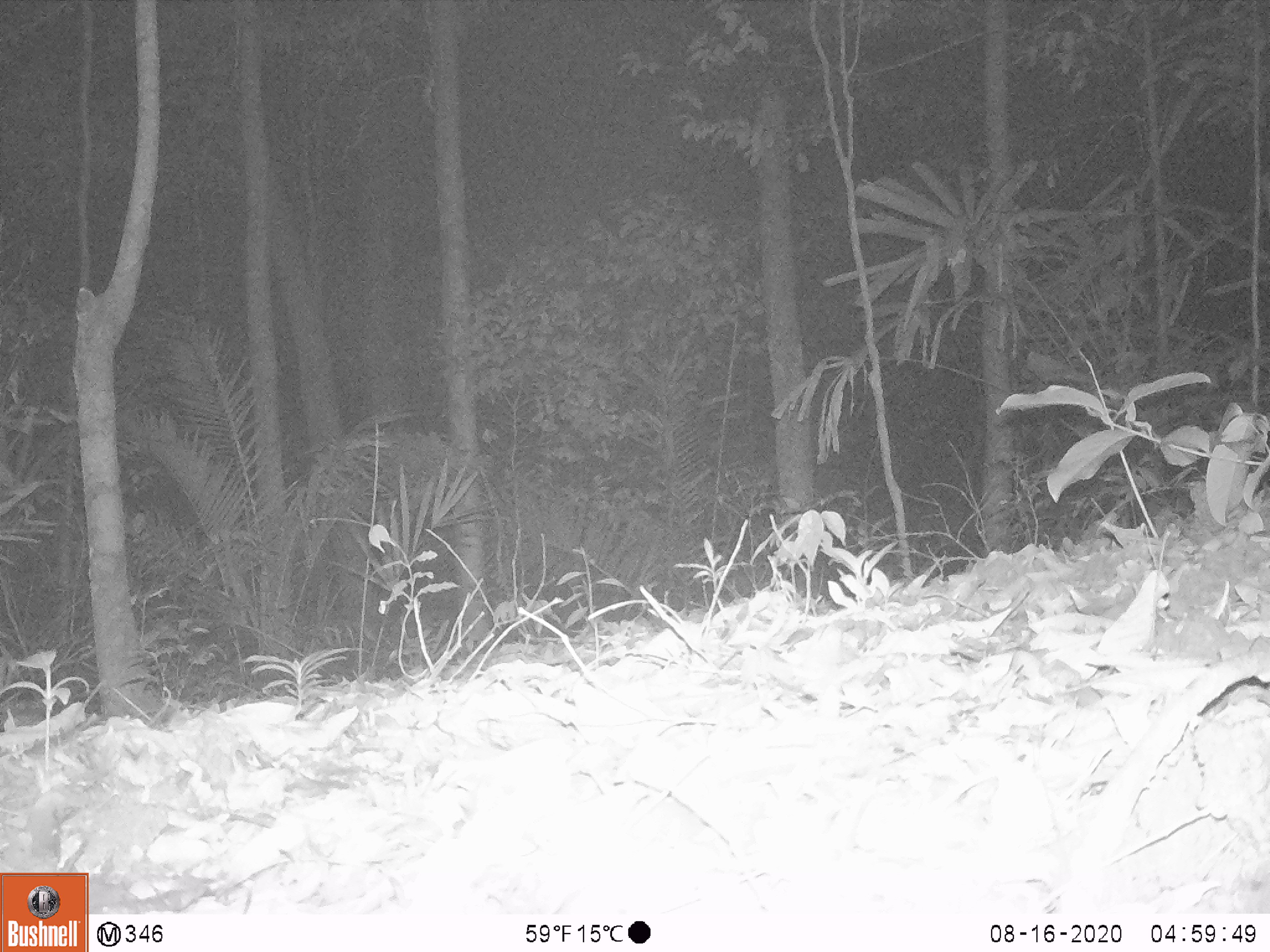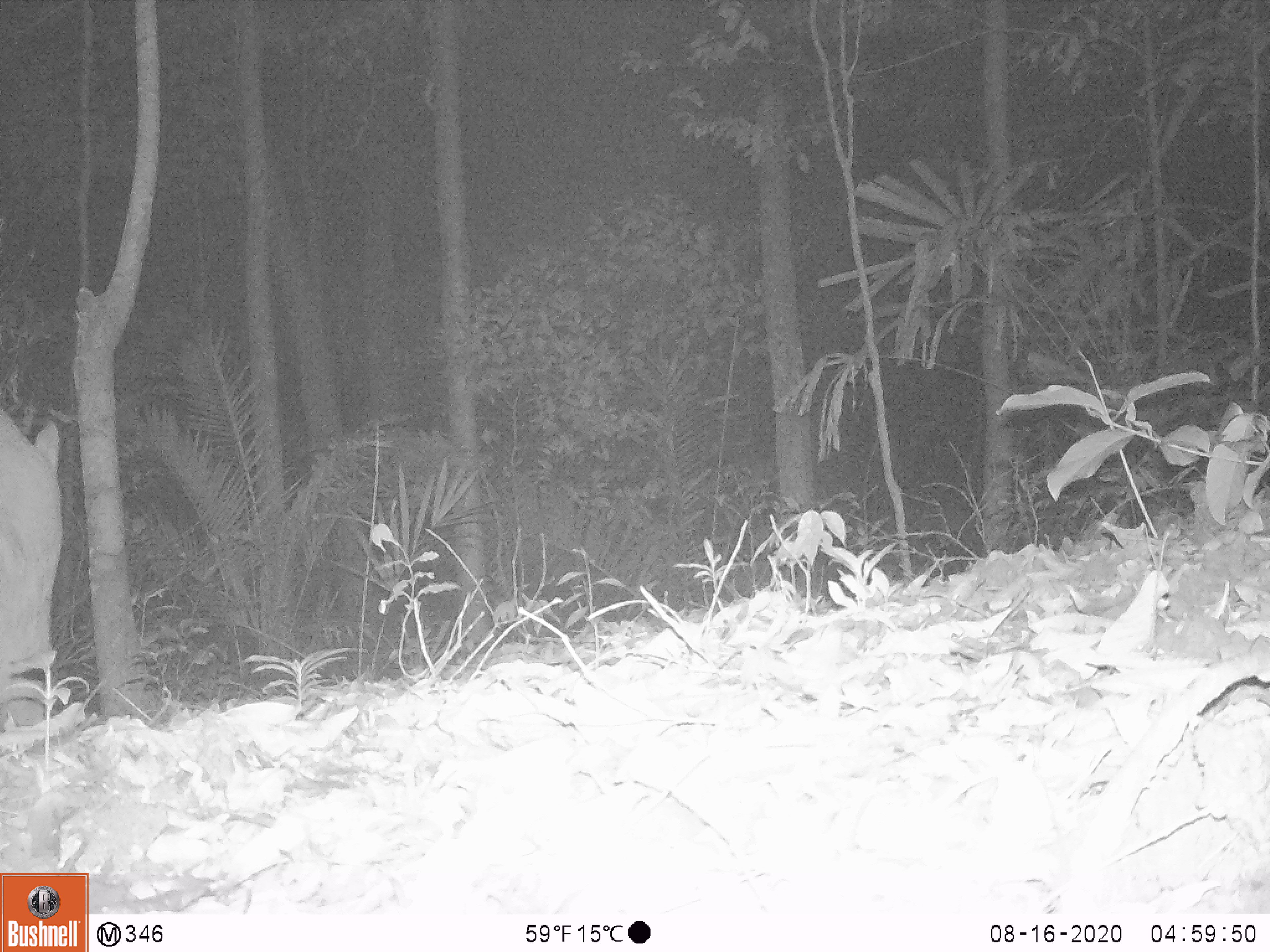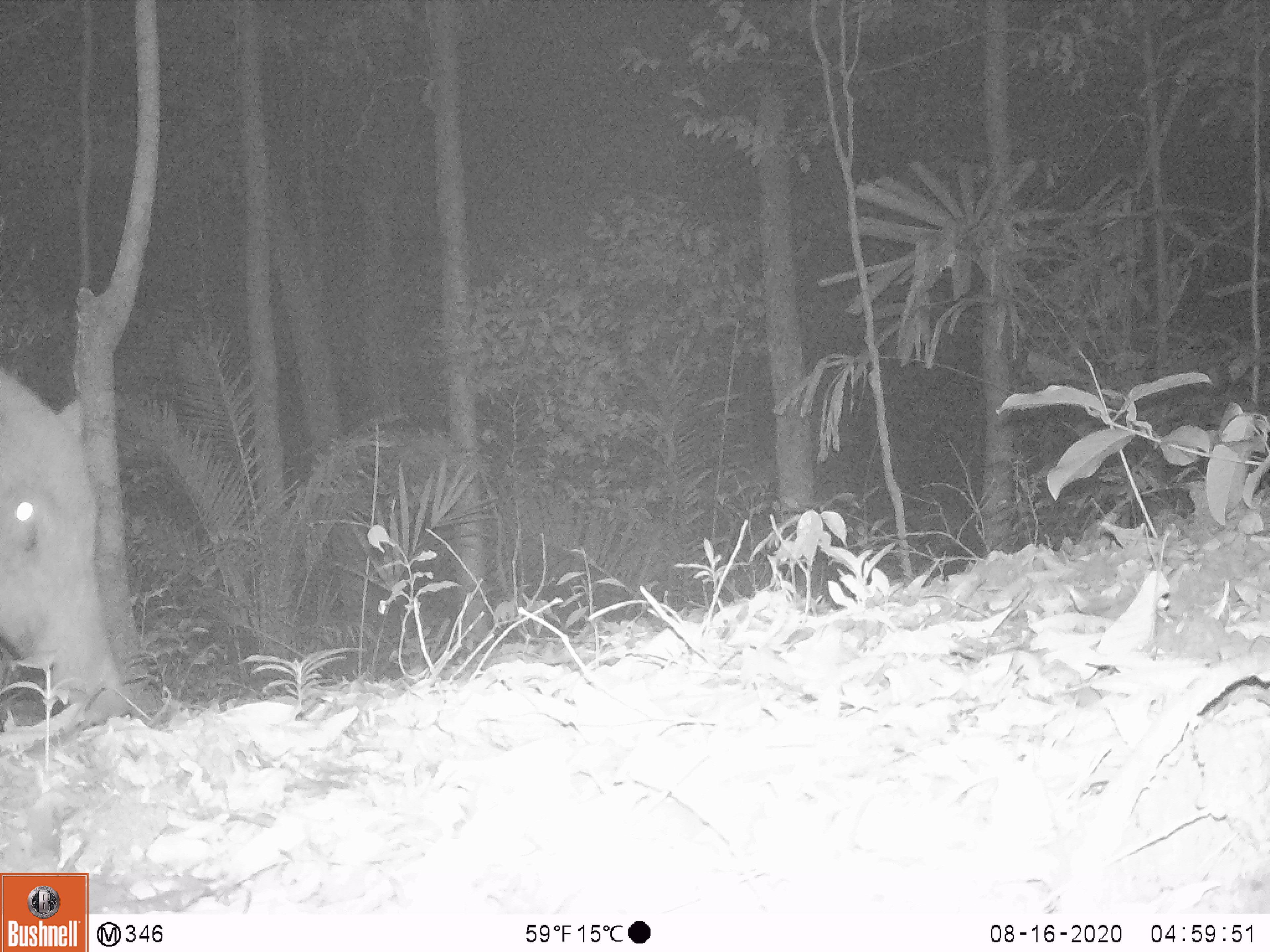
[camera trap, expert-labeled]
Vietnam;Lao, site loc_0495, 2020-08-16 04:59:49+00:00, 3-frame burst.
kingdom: Animalia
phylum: Chordata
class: Mammalia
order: Artiodactyla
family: Suidae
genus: Sus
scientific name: Sus scrofa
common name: eurasian wild pig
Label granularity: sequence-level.